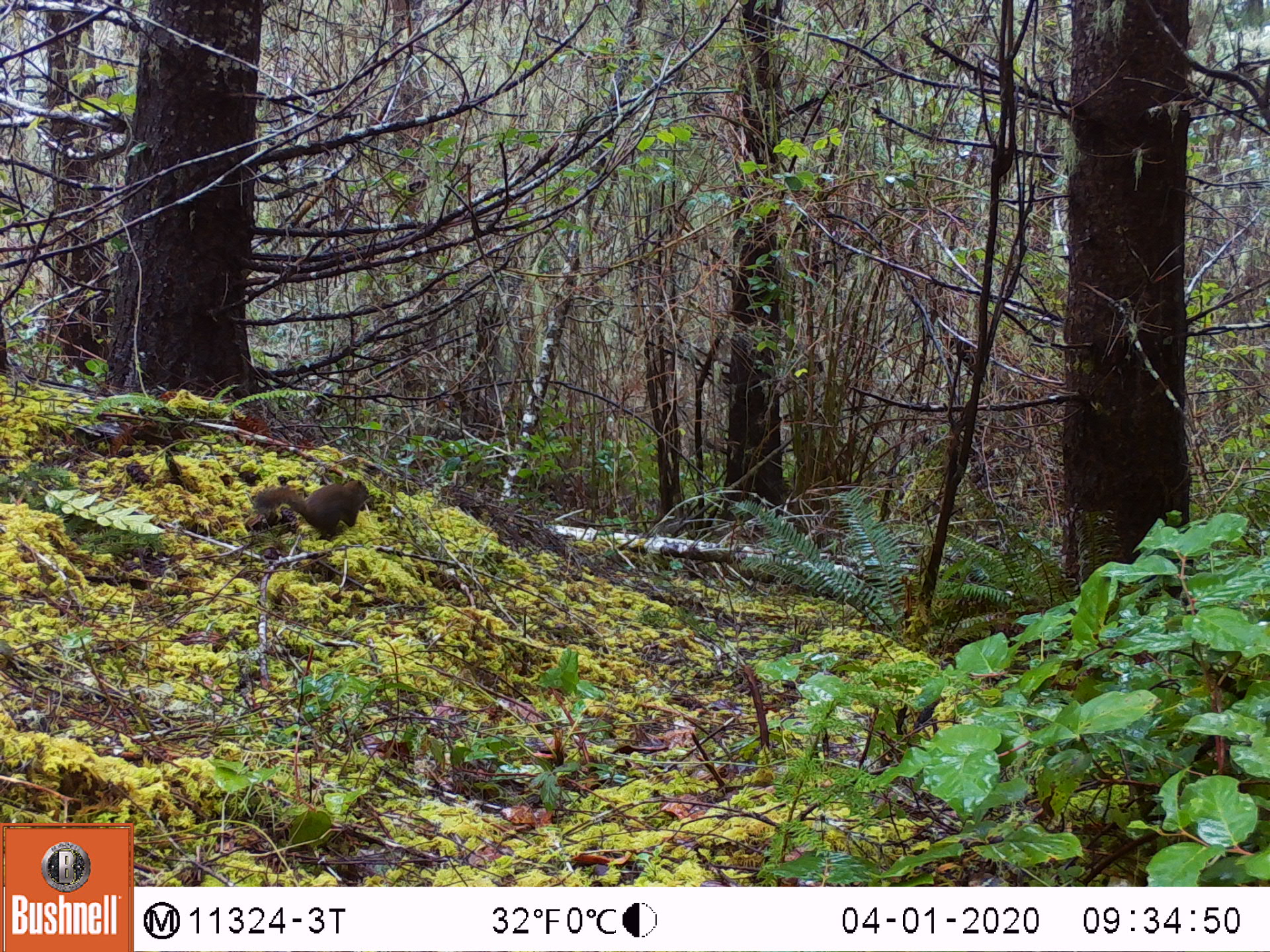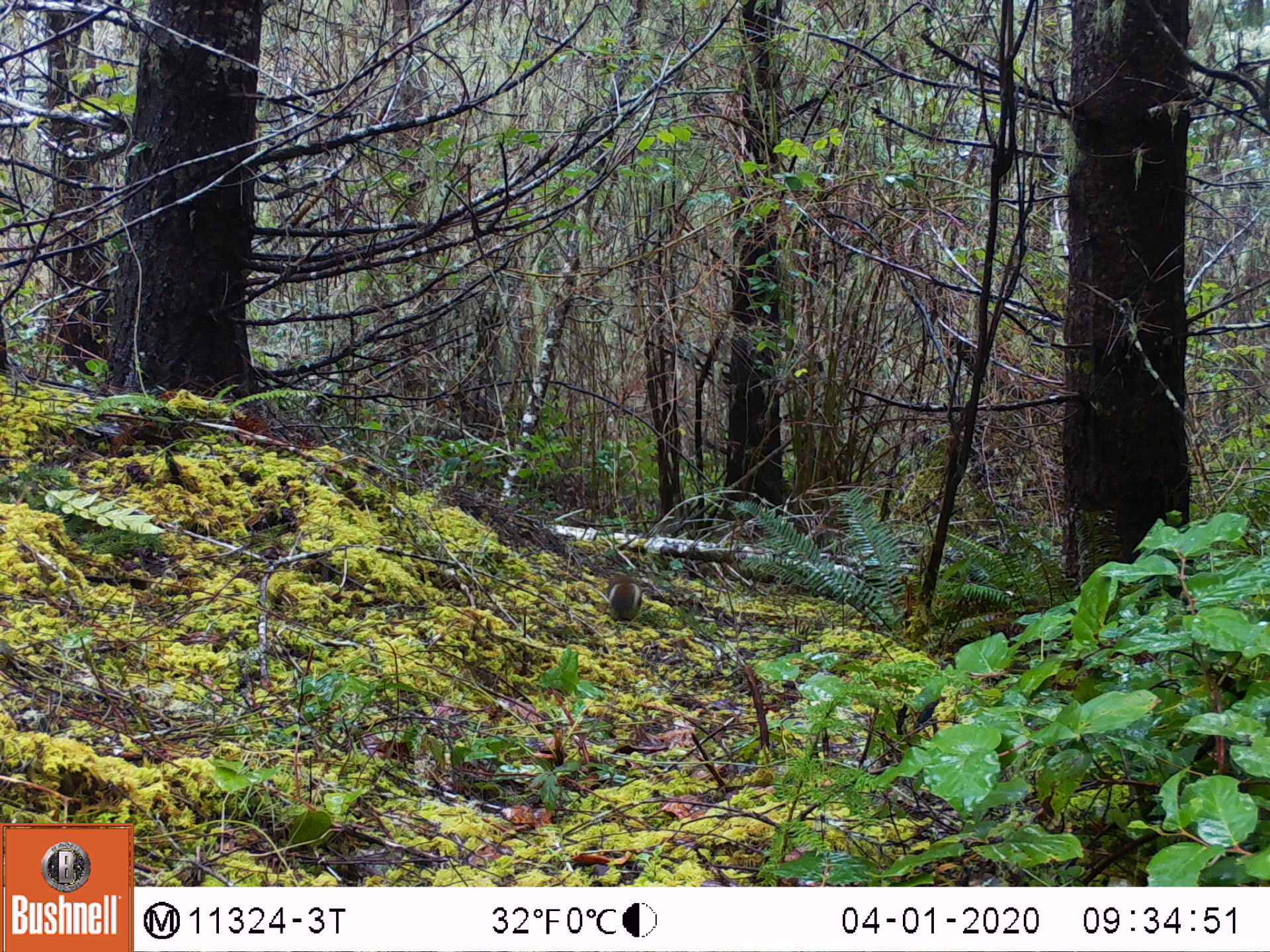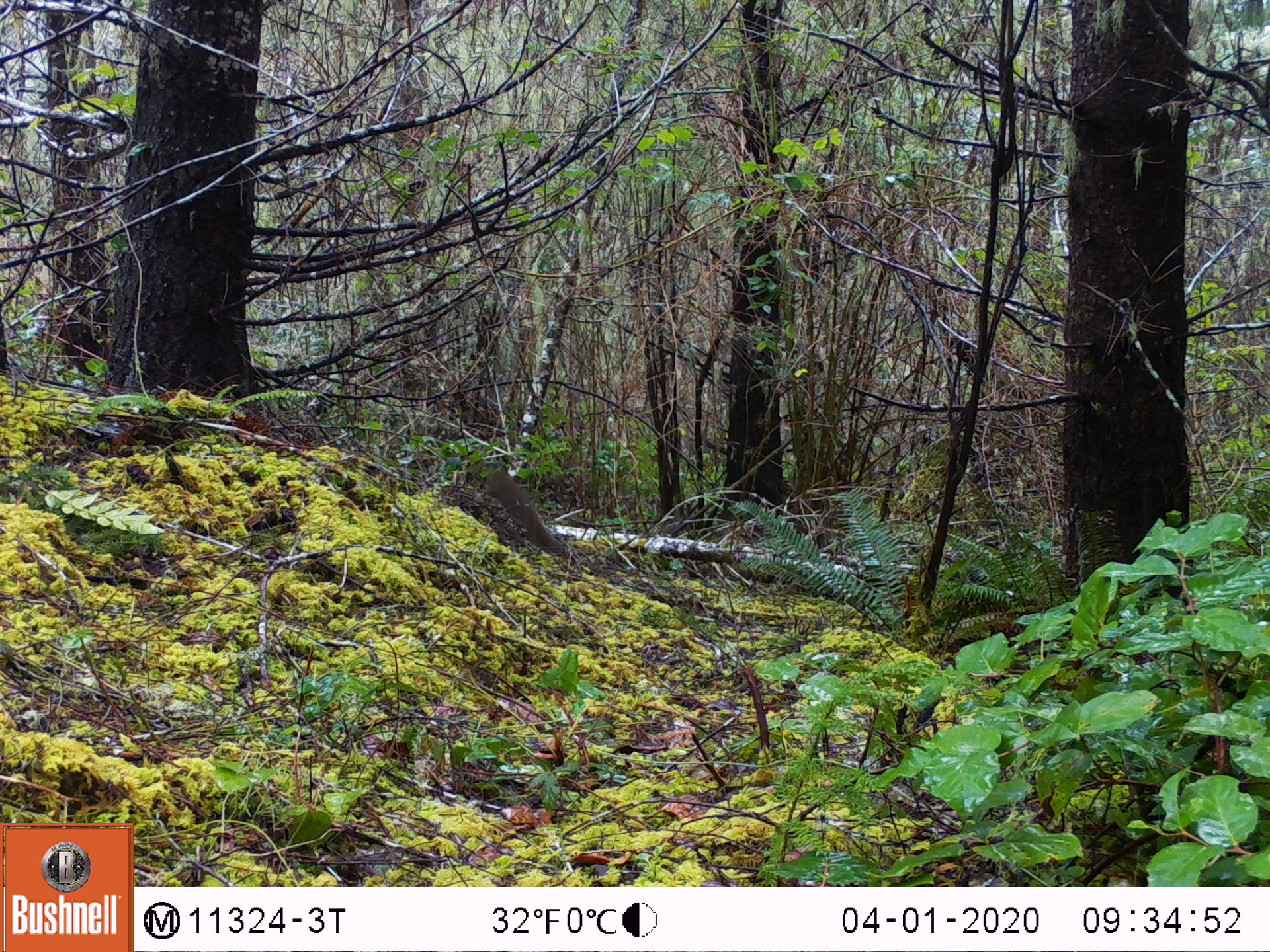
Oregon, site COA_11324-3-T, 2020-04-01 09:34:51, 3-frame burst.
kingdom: Animalia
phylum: Chordata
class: Mammalia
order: Rodentia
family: Sciuridae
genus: Tamiasciurus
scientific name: Tamiasciurus douglasii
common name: douglas squirrel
Douglas squirrel (Tamiasciurus douglasii).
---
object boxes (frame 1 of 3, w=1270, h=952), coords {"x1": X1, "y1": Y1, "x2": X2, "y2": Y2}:
douglas squirrel: {"x1": 243, "y1": 475, "x2": 377, "y2": 544}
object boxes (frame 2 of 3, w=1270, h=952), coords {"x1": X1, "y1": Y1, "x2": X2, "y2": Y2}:
douglas squirrel: {"x1": 595, "y1": 568, "x2": 647, "y2": 624}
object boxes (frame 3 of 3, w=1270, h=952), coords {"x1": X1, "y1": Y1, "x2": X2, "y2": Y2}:
douglas squirrel: {"x1": 465, "y1": 465, "x2": 560, "y2": 555}